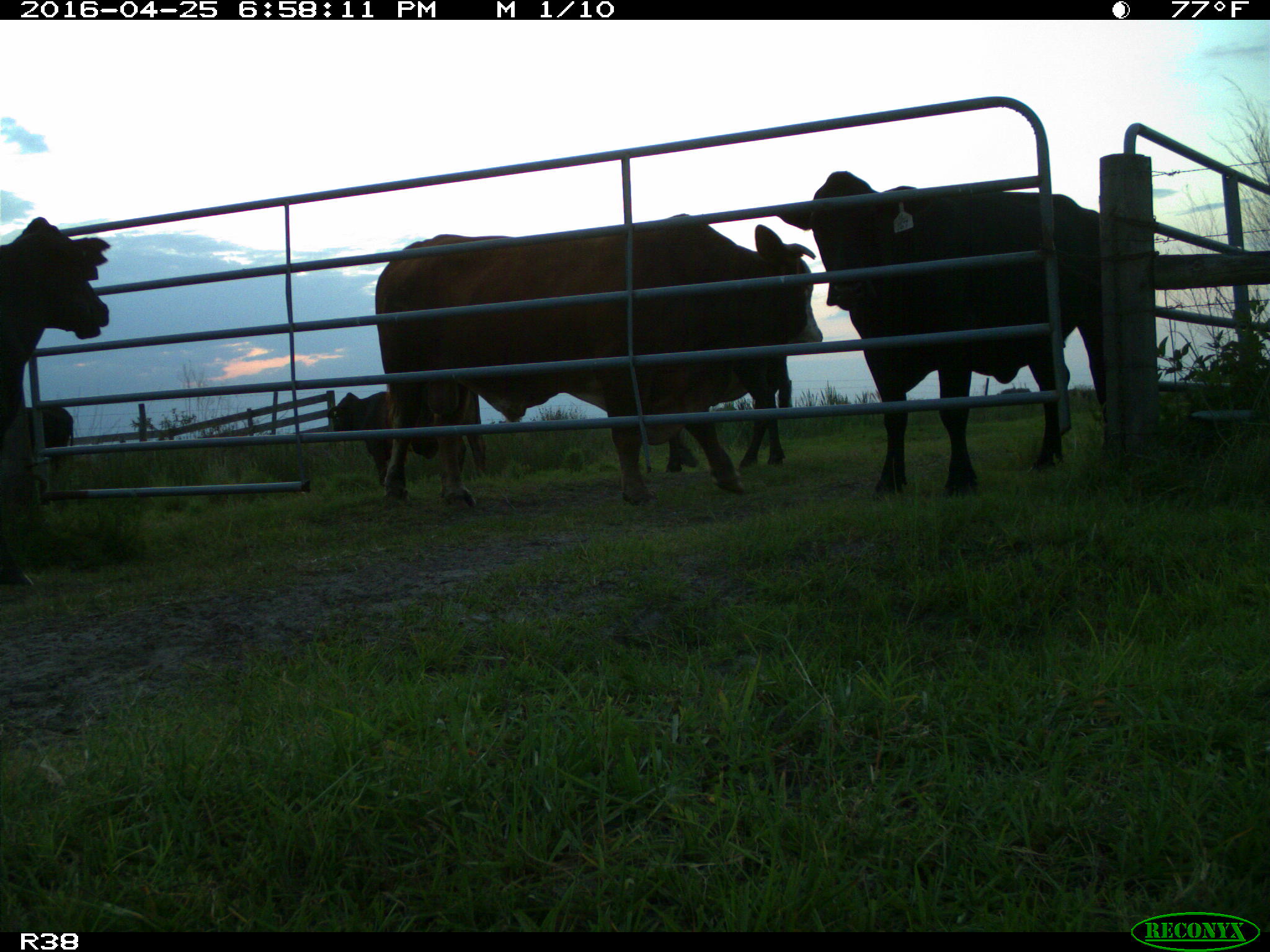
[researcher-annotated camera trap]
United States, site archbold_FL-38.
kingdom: Animalia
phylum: Chordata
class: Mammalia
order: Artiodactyla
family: Bovidae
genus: Bos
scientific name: Bos taurus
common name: domestic cow